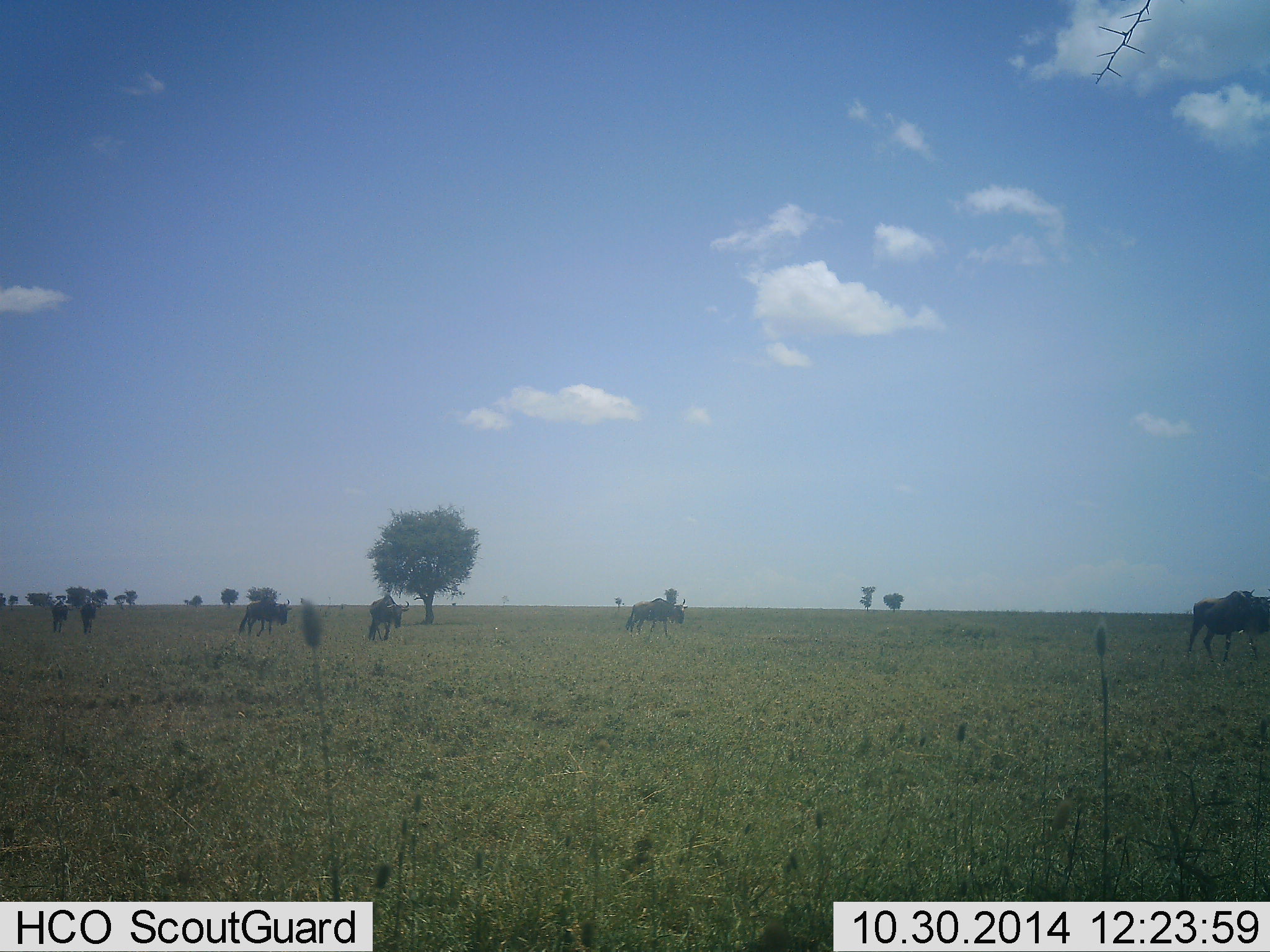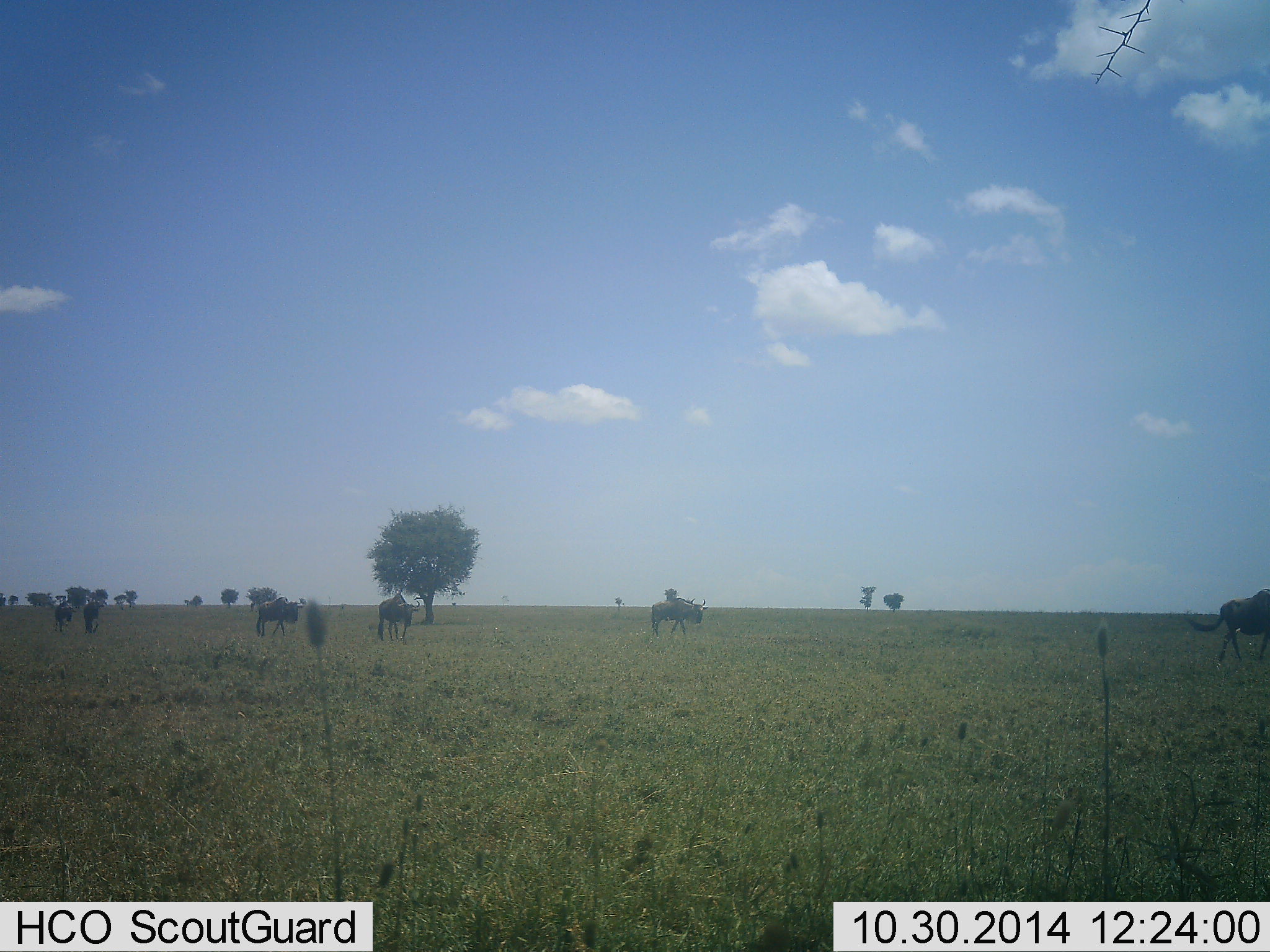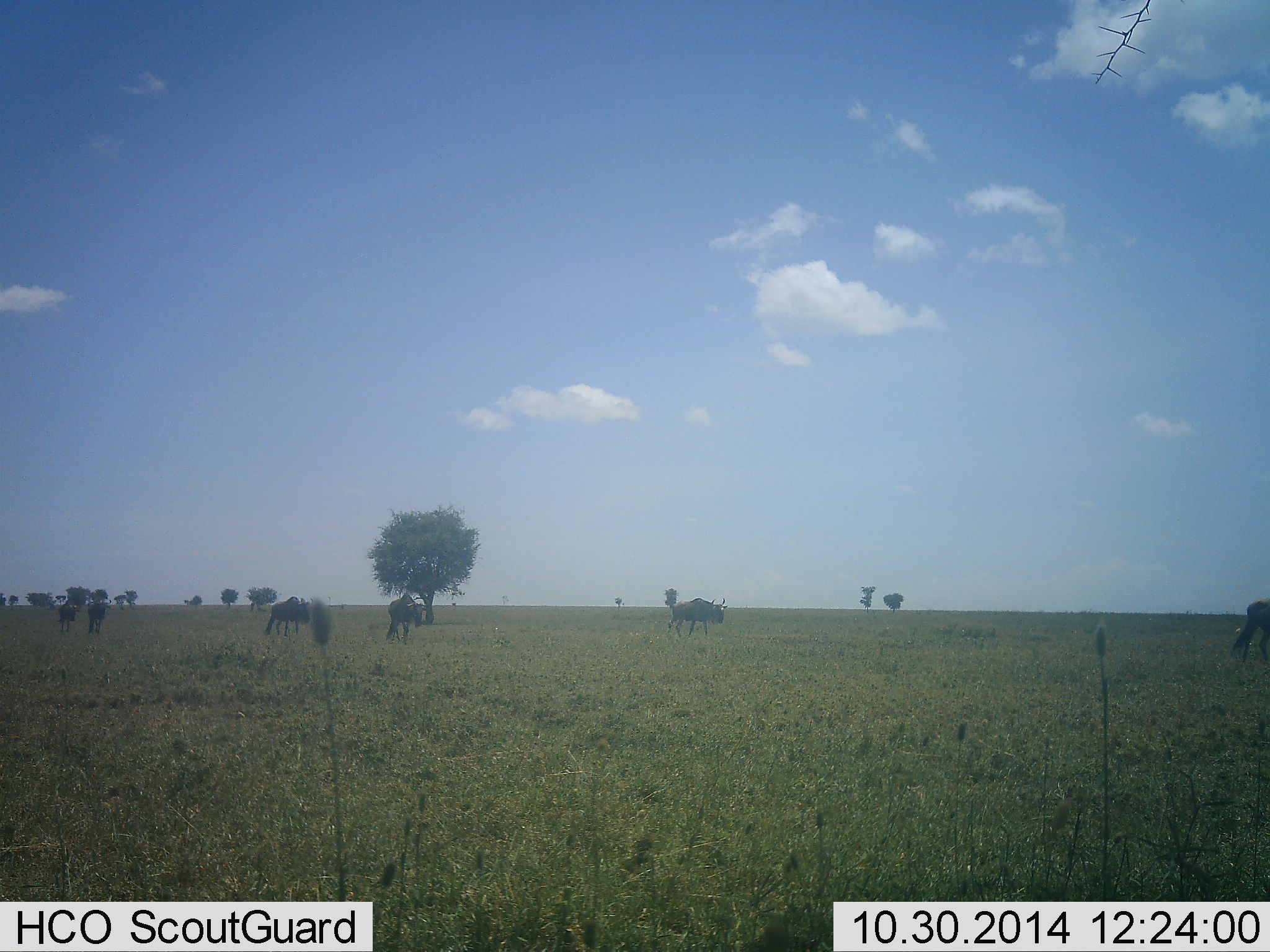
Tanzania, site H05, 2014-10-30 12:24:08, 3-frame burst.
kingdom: Animalia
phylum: Chordata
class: Mammalia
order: Artiodactyla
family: Bovidae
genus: Connochaetes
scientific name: Connochaetes taurinus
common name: blue wildebeest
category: wildebeest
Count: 6.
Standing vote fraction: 10%.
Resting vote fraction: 0%.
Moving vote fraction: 80%.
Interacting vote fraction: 0%.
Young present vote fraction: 0%.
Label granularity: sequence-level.